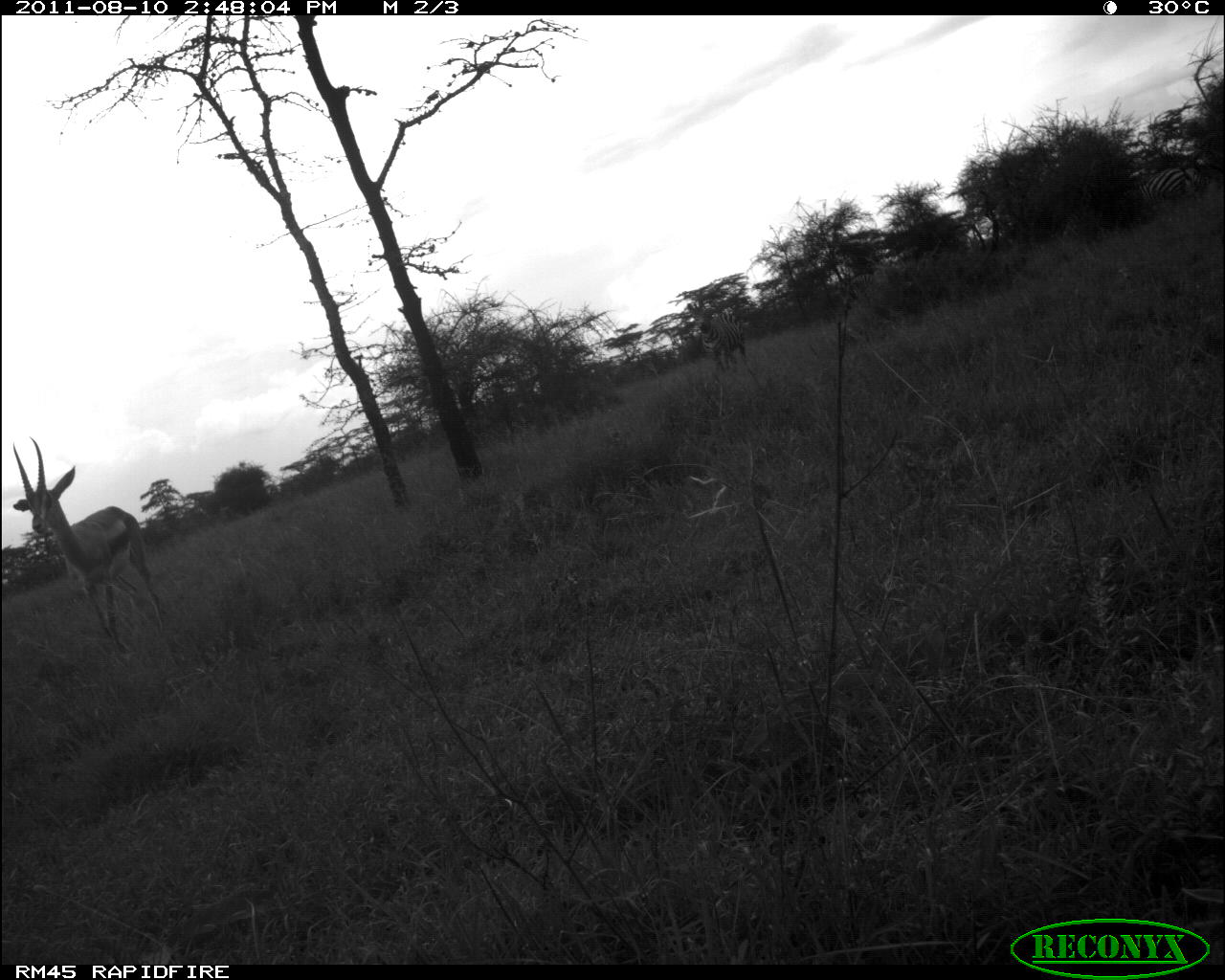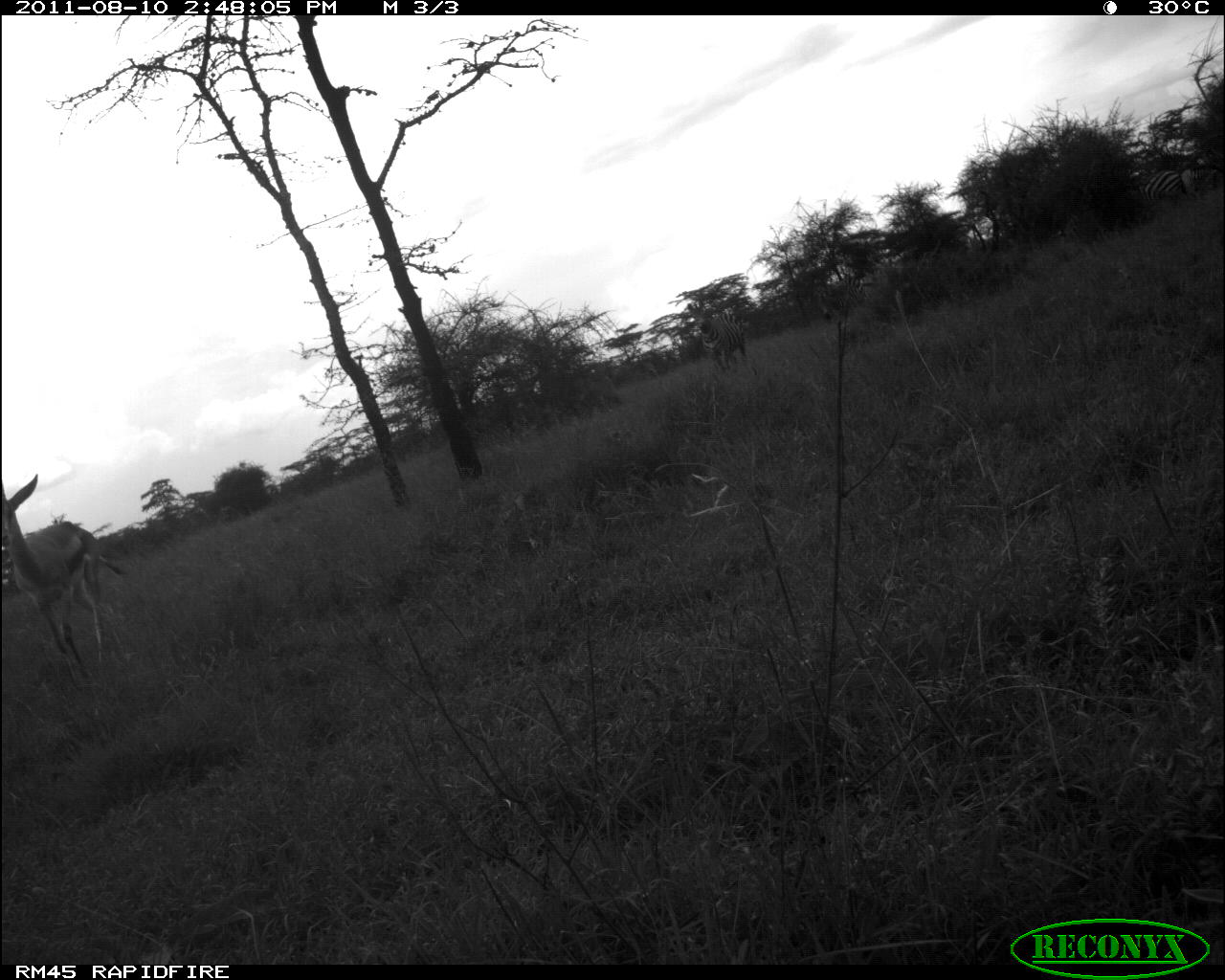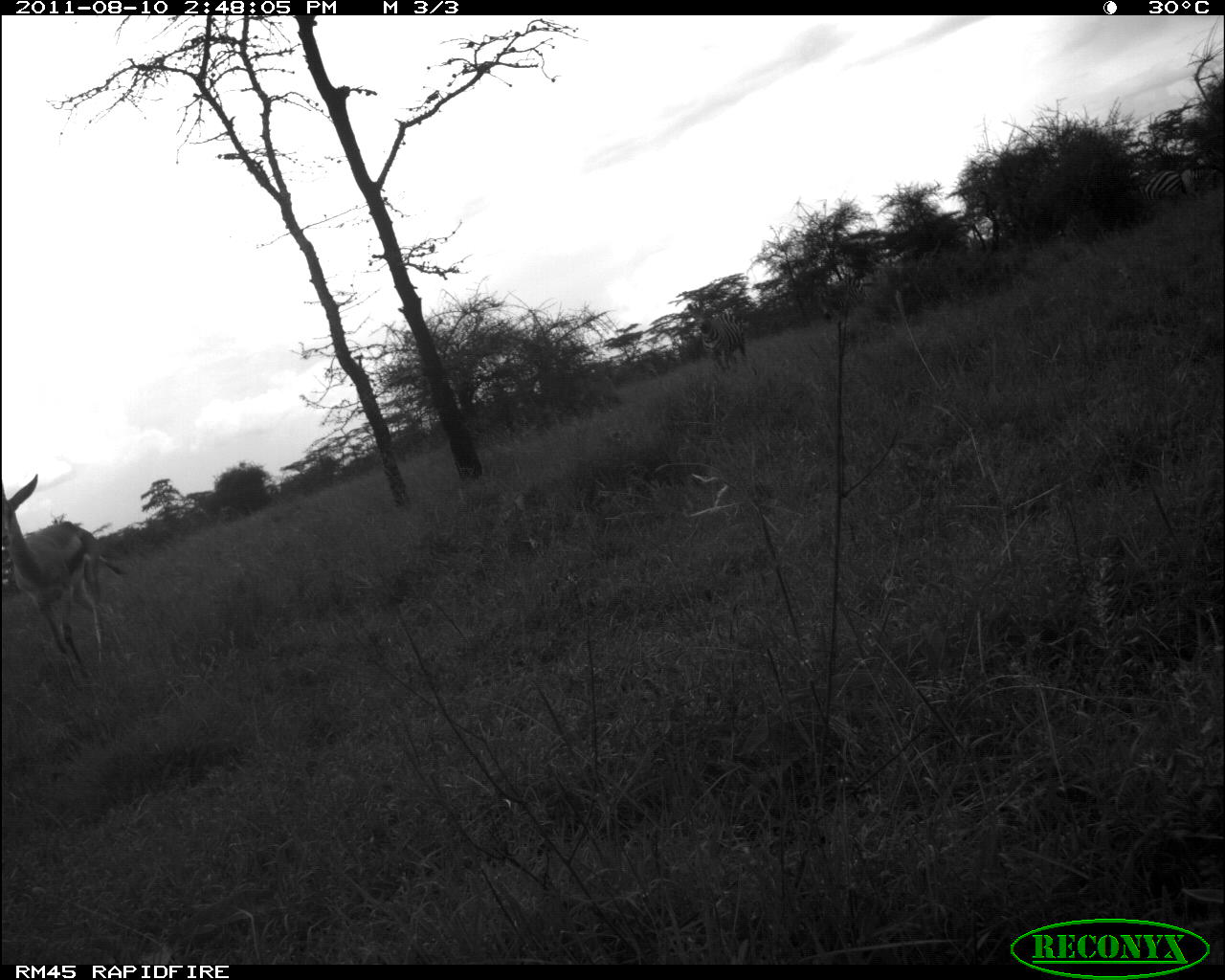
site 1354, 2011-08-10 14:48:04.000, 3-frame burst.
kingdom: Animalia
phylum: Chordata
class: Mammalia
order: Artiodactyla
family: Bovidae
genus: Nanger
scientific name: Nanger granti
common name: grant's gazelle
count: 1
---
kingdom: Animalia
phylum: Chordata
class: Mammalia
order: Perissodactyla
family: Equidae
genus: Equus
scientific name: Equus quagga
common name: plains zebra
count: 3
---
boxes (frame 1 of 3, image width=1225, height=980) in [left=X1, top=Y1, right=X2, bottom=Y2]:
nanger granti: [left=12, top=435, right=167, bottom=658]; [left=686, top=301, right=748, bottom=371]; [left=1127, top=167, right=1209, bottom=210]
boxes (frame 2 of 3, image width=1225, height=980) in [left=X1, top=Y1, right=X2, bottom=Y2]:
equus quagga: [left=3, top=475, right=126, bottom=687]; [left=684, top=302, right=749, bottom=376]; [left=817, top=271, right=871, bottom=312]; [left=1139, top=167, right=1196, bottom=204]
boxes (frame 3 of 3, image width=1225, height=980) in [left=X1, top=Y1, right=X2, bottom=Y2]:
nanger granti: [left=0, top=472, right=127, bottom=680]; [left=685, top=297, right=749, bottom=373]; [left=1128, top=165, right=1210, bottom=201]; [left=809, top=270, right=872, bottom=314]